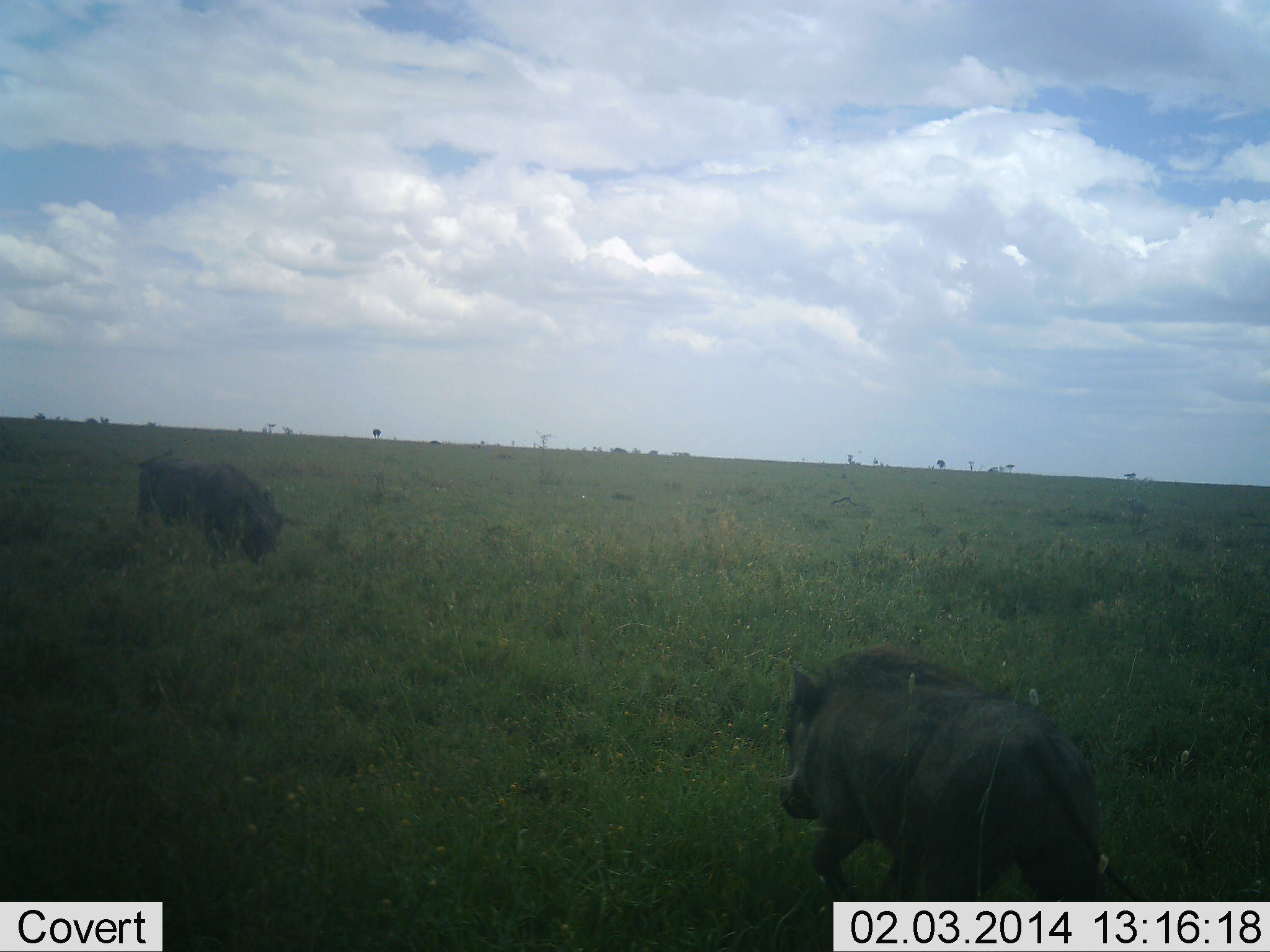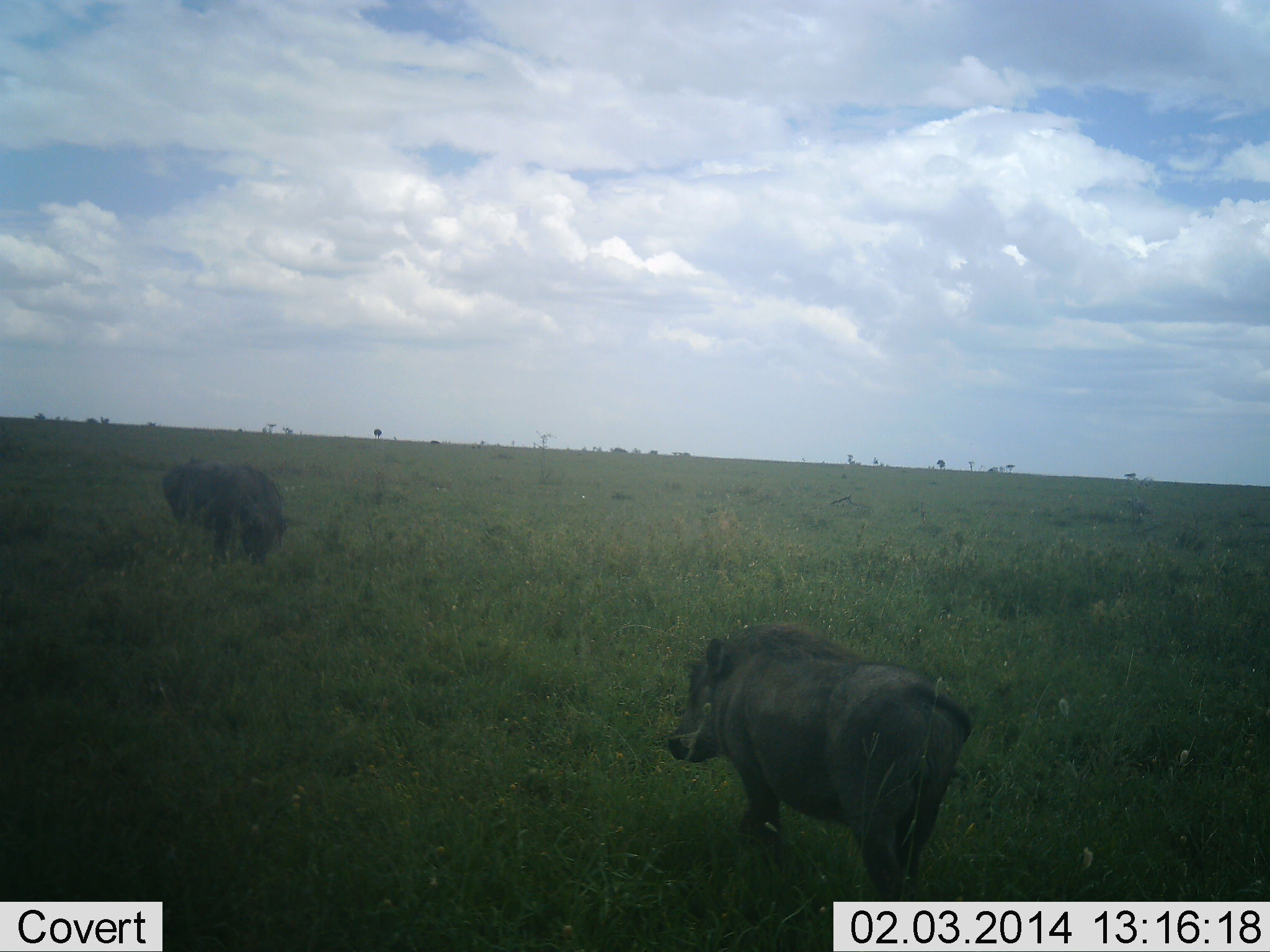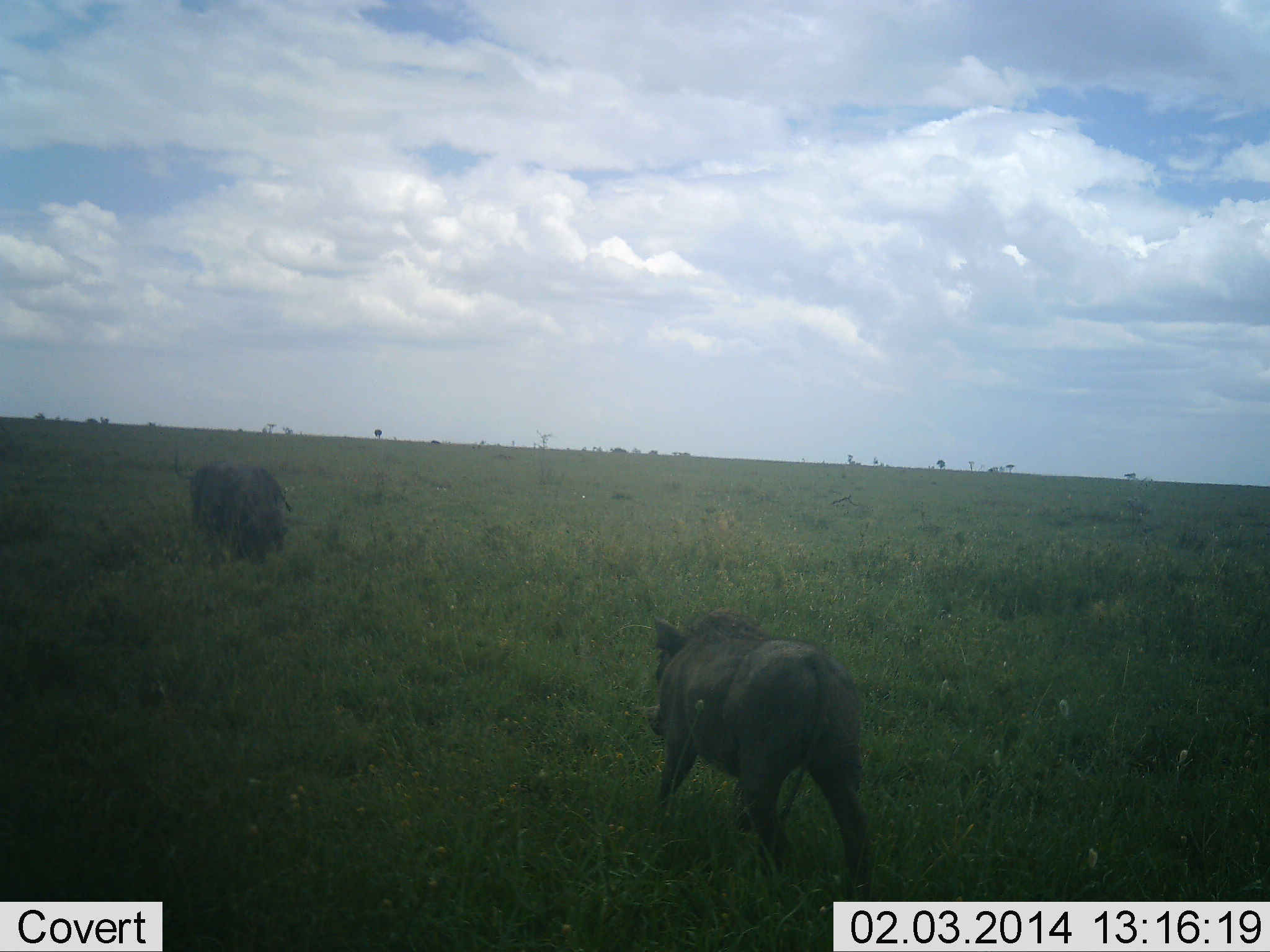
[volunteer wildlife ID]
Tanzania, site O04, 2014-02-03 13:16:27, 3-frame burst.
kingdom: Animalia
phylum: Chordata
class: Mammalia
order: Artiodactyla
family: Suidae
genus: Phacochoerus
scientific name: Phacochoerus africanus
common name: warthog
Warthog (Phacochoerus africanus), count 2. Behavior (volunteer vote fractions): standing 10%, resting 0%, moving 100%, interacting 0%. Young present (vote fraction): 0%. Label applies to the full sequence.